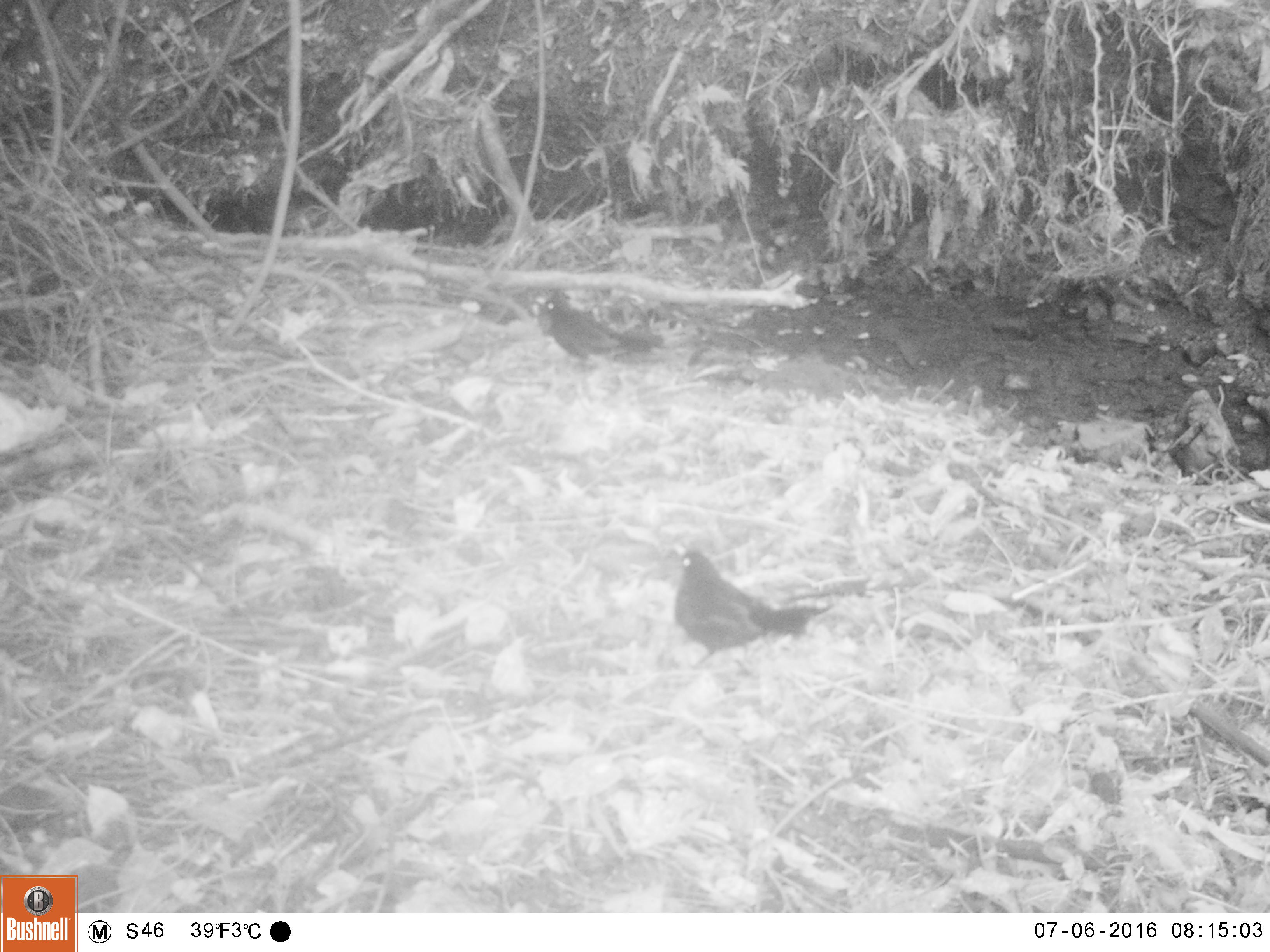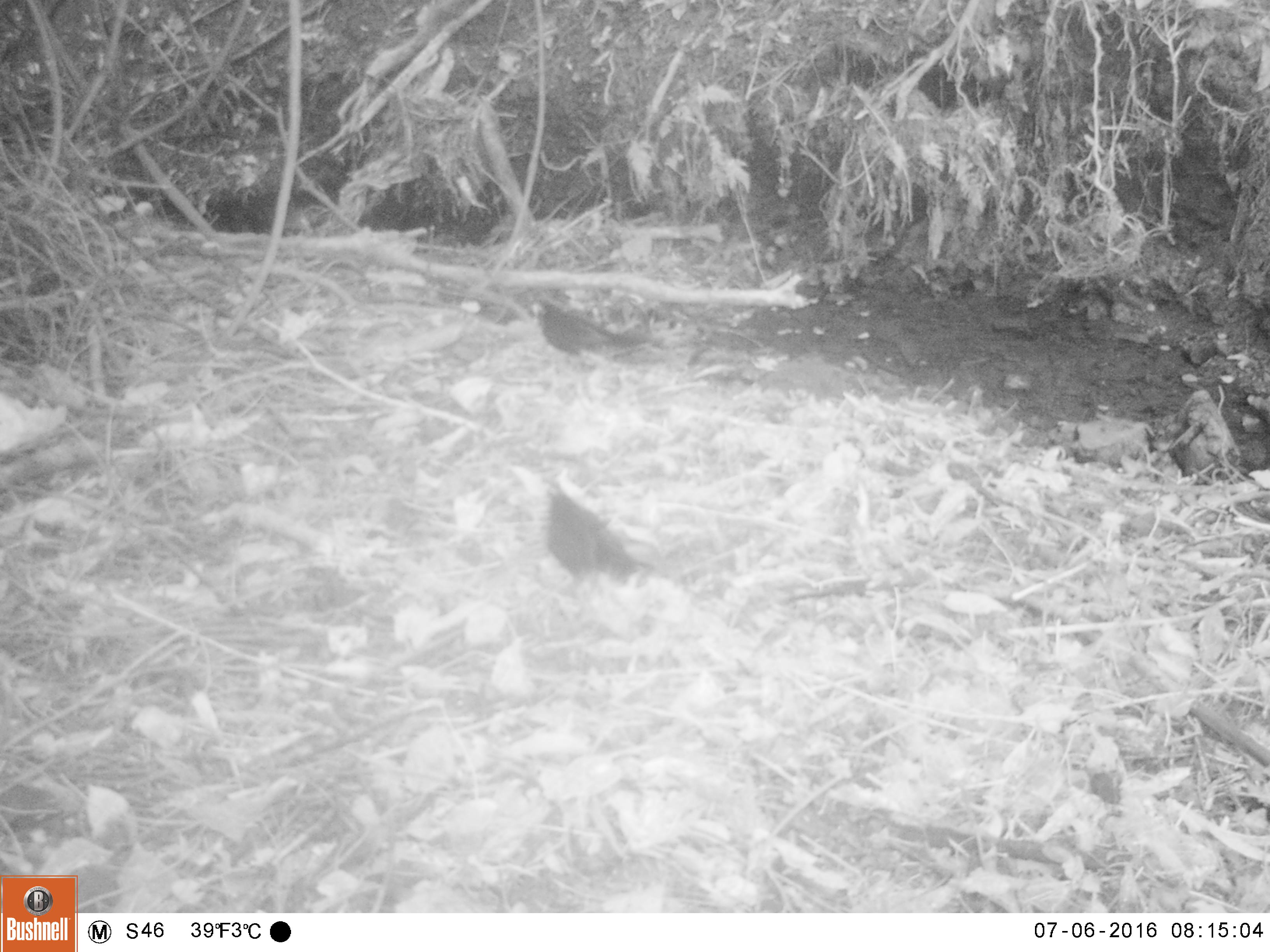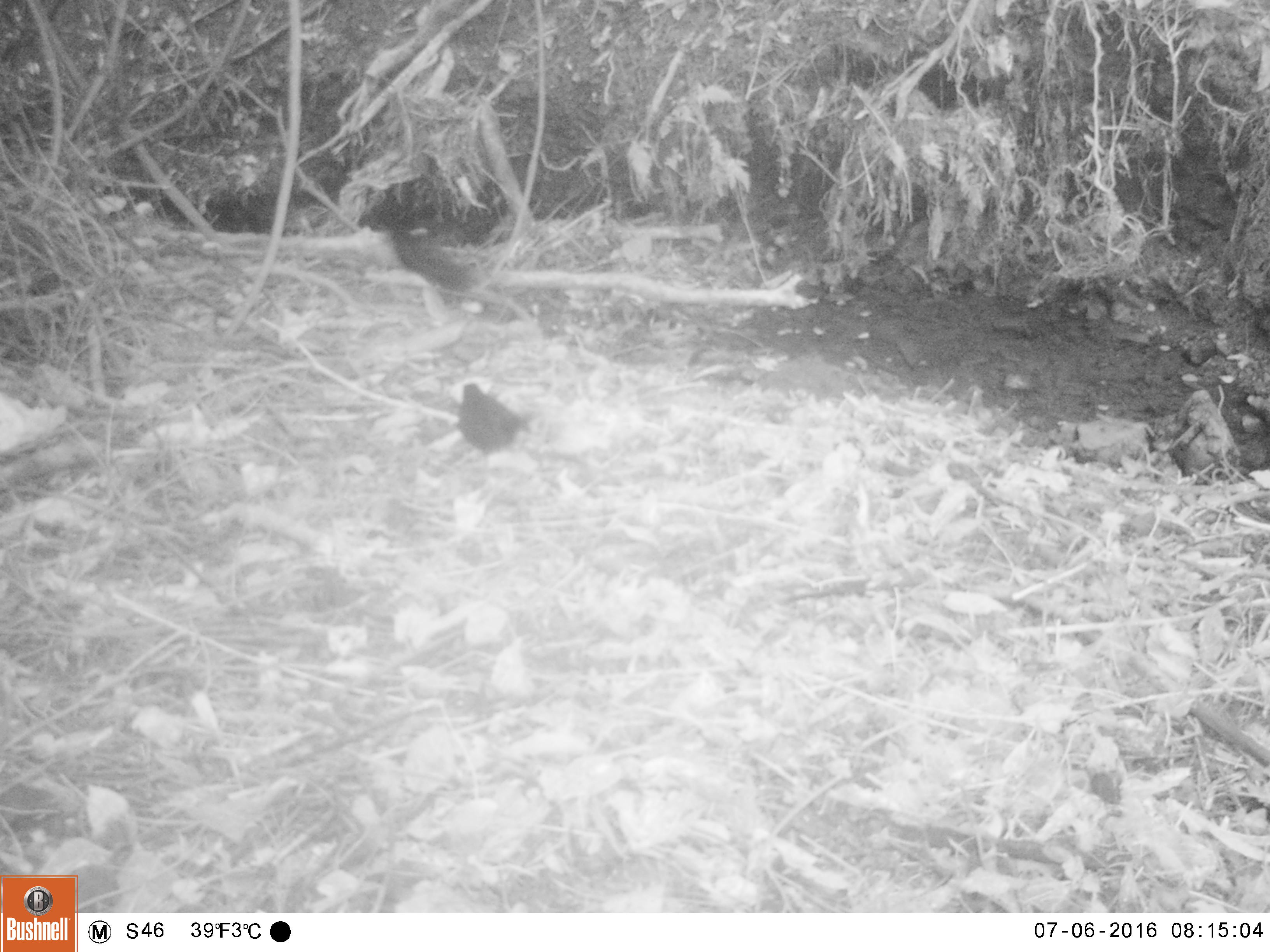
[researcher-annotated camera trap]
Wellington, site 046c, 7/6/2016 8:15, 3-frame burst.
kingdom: Animalia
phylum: Chordata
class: Aves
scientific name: Aves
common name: bird